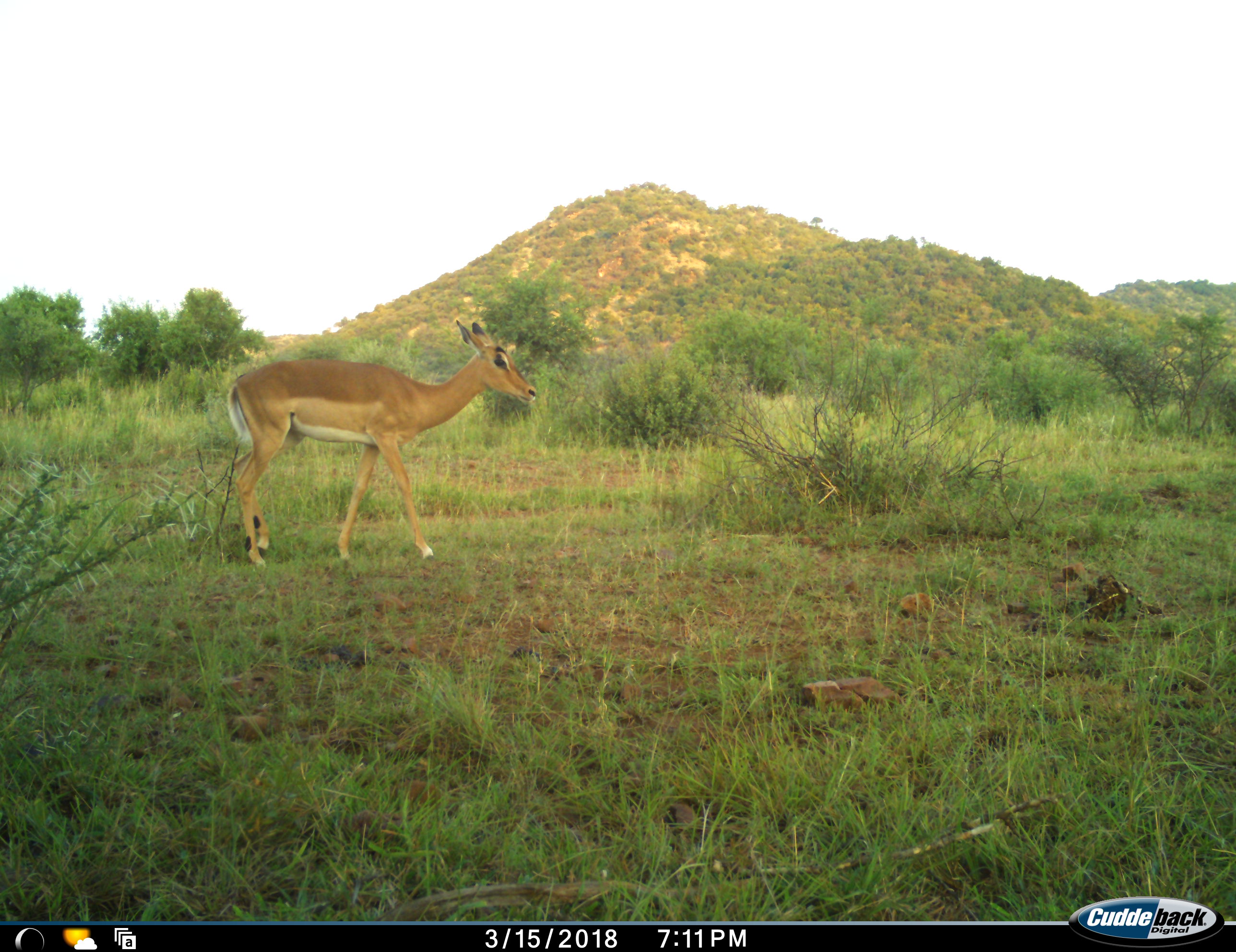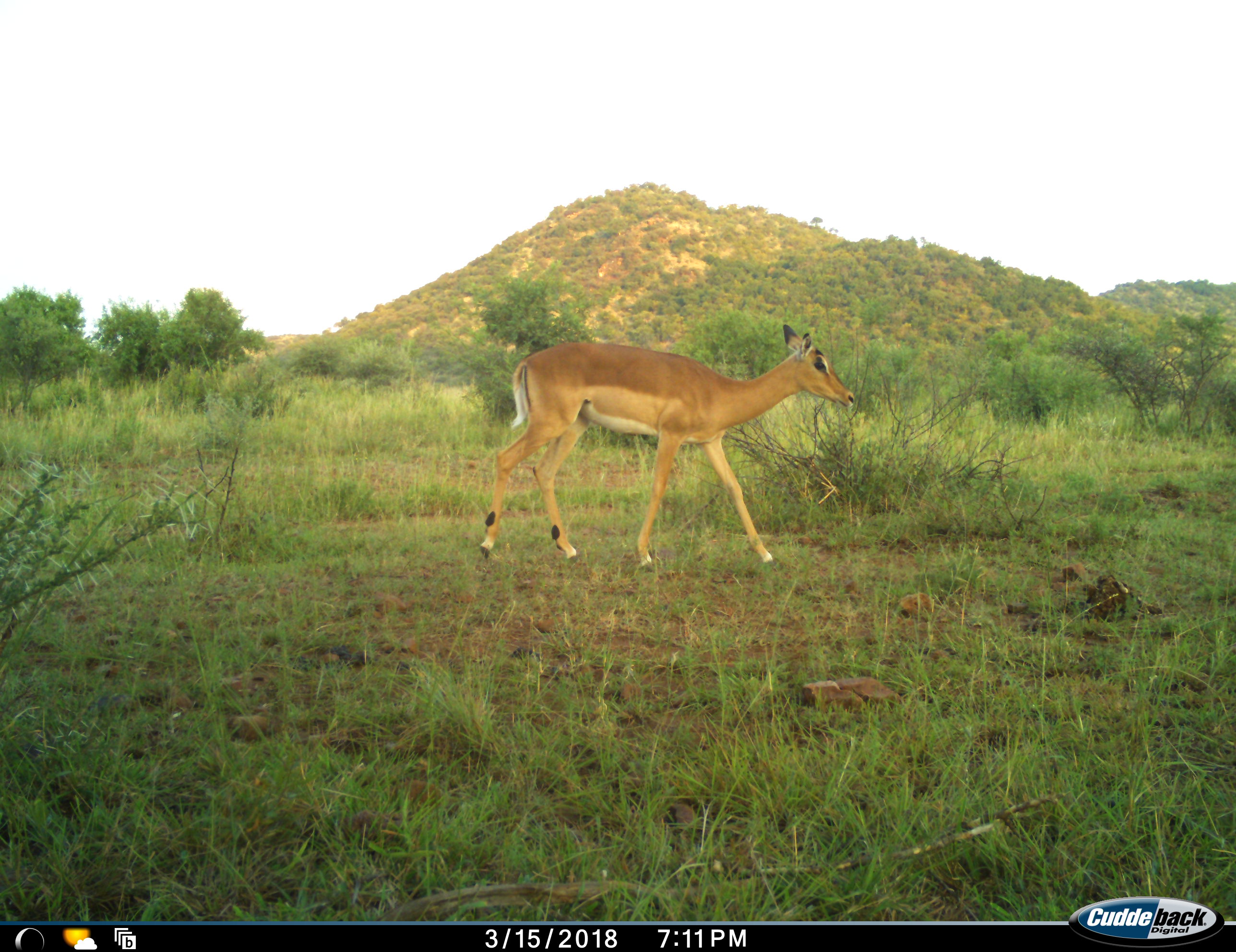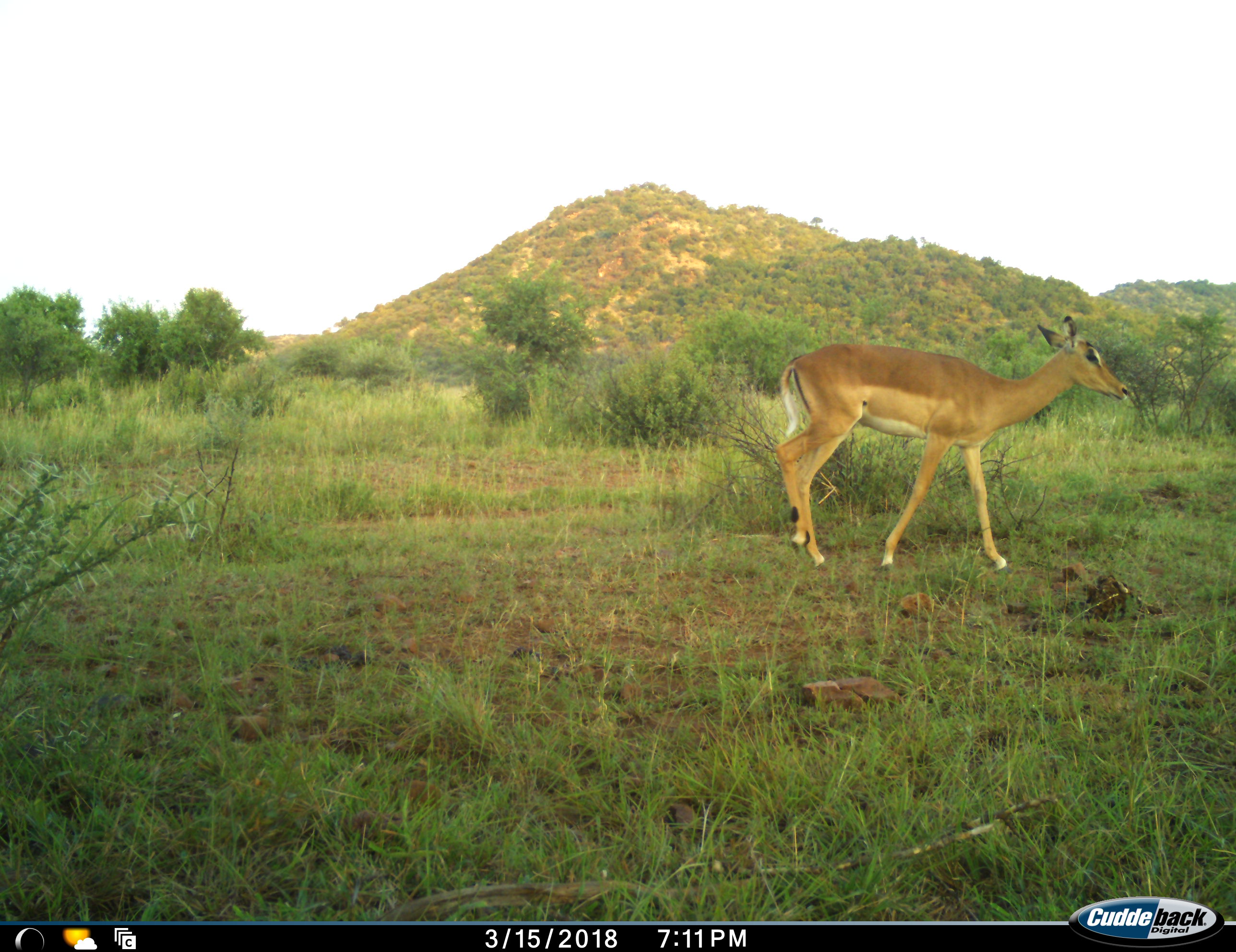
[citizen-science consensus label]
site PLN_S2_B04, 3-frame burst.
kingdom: Animalia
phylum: Chordata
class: Mammalia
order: Artiodactyla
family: Bovidae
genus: Aepyceros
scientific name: Aepyceros melampus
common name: impala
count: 1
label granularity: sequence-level